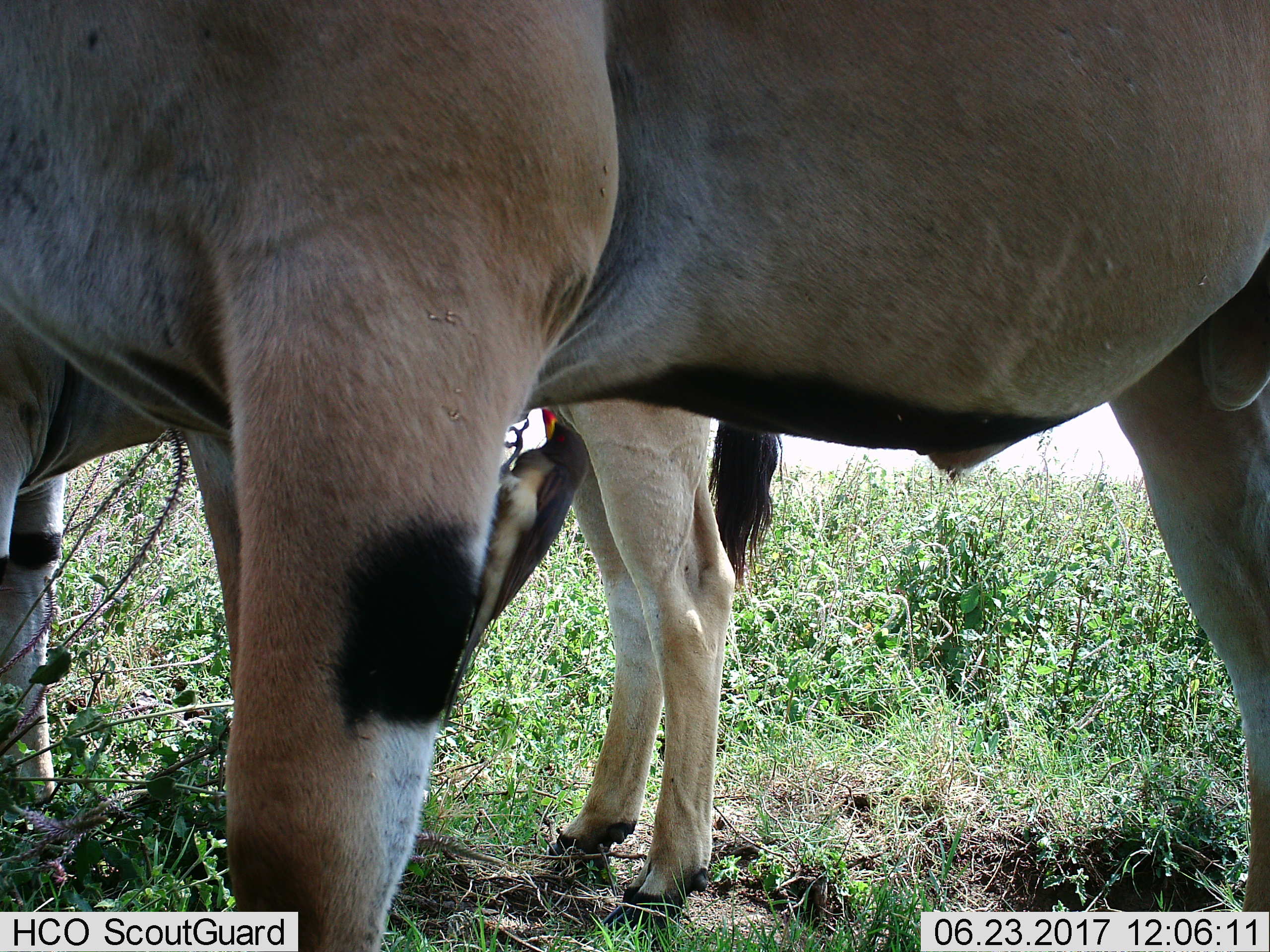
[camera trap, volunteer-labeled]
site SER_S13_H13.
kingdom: Animalia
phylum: Chordata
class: Mammalia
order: Artiodactyla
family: Bovidae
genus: Tragelaphus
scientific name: Tragelaphus oryx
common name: eland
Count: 2.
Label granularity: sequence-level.